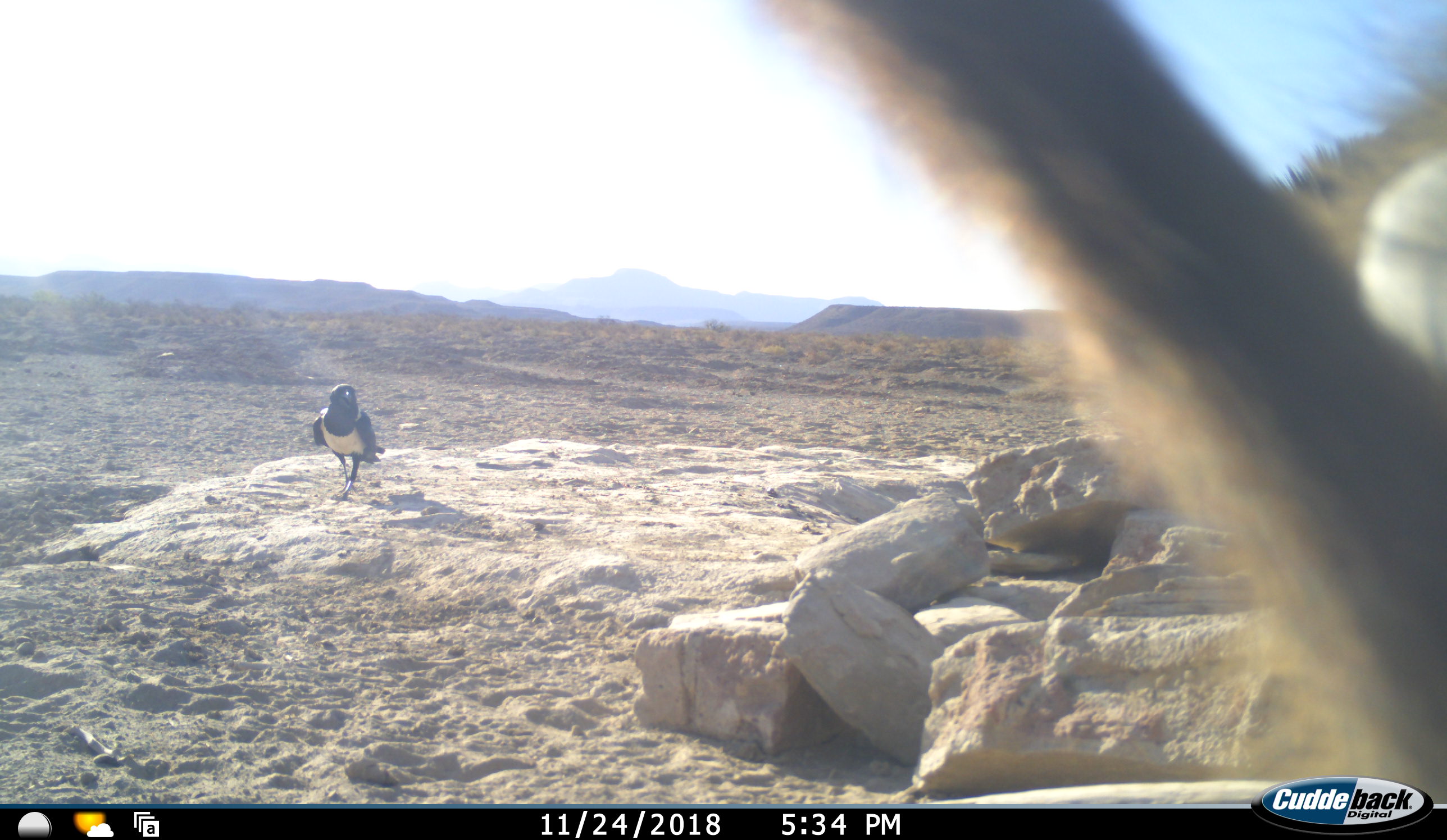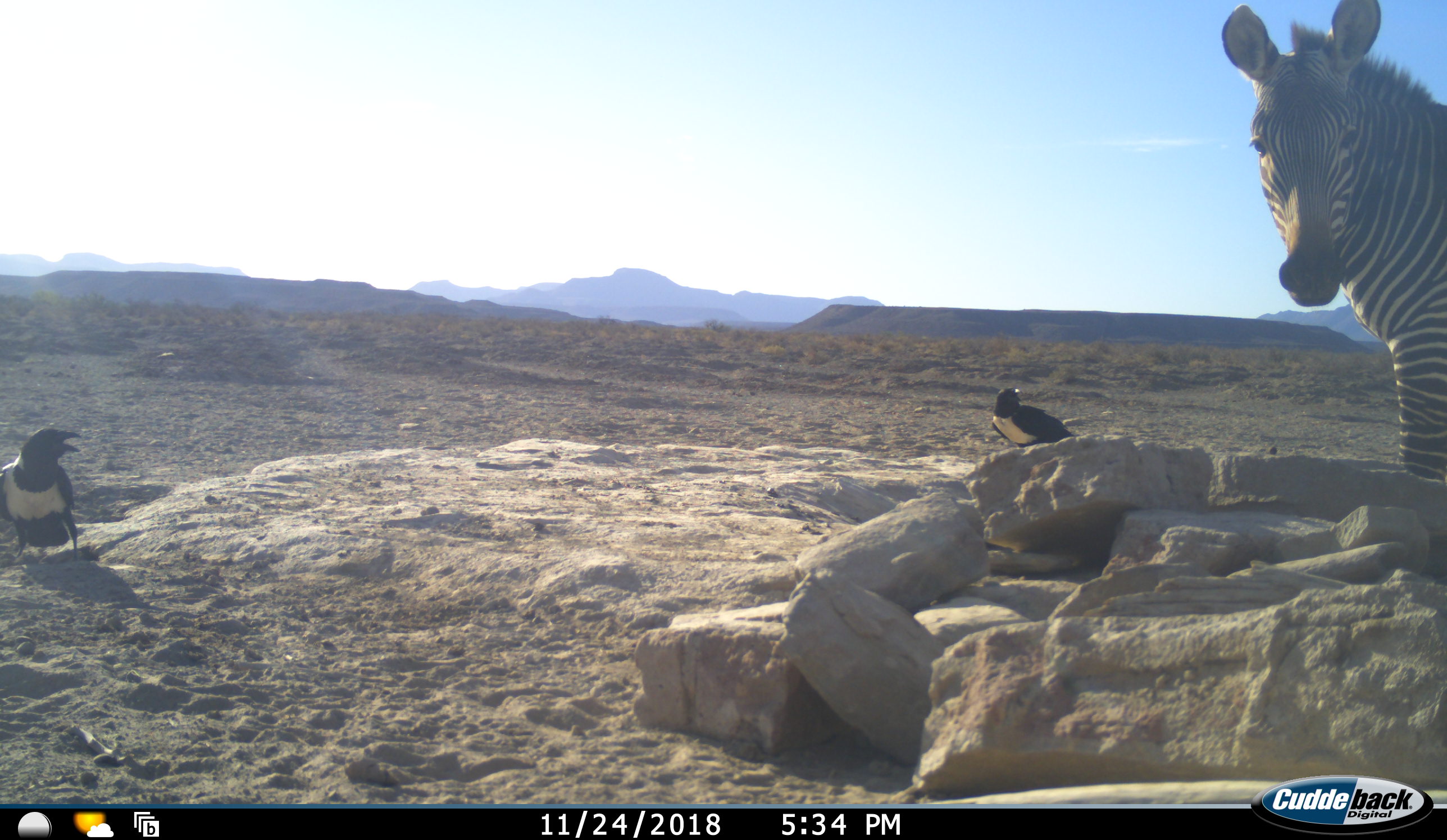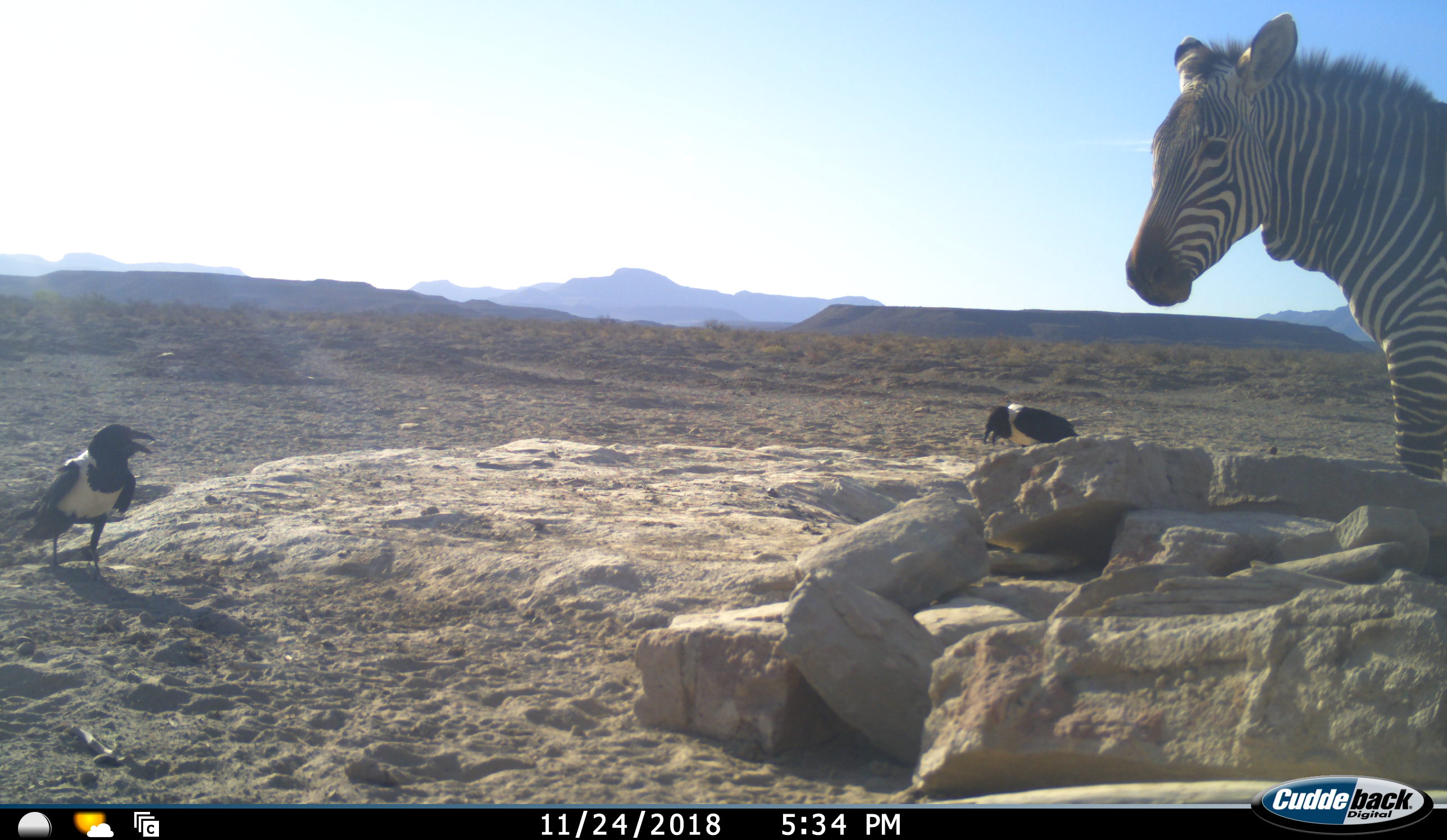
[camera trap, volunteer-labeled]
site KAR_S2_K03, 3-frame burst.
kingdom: Animalia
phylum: Chordata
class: Mammalia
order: Primates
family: Cercopithecidae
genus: Papio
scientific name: Papio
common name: baboon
Baboon (Papio), count 1. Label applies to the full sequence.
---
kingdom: Animalia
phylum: Chordata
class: Aves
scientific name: Aves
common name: bird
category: birdother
Birdother (bird) (Aves), count 2. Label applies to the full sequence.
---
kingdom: Animalia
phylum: Chordata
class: Mammalia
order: Perissodactyla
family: Equidae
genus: Equus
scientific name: Equus zebra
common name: mountain zebra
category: zebramountain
Zebramountain (mountain zebra) (Equus zebra), count 1. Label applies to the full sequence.